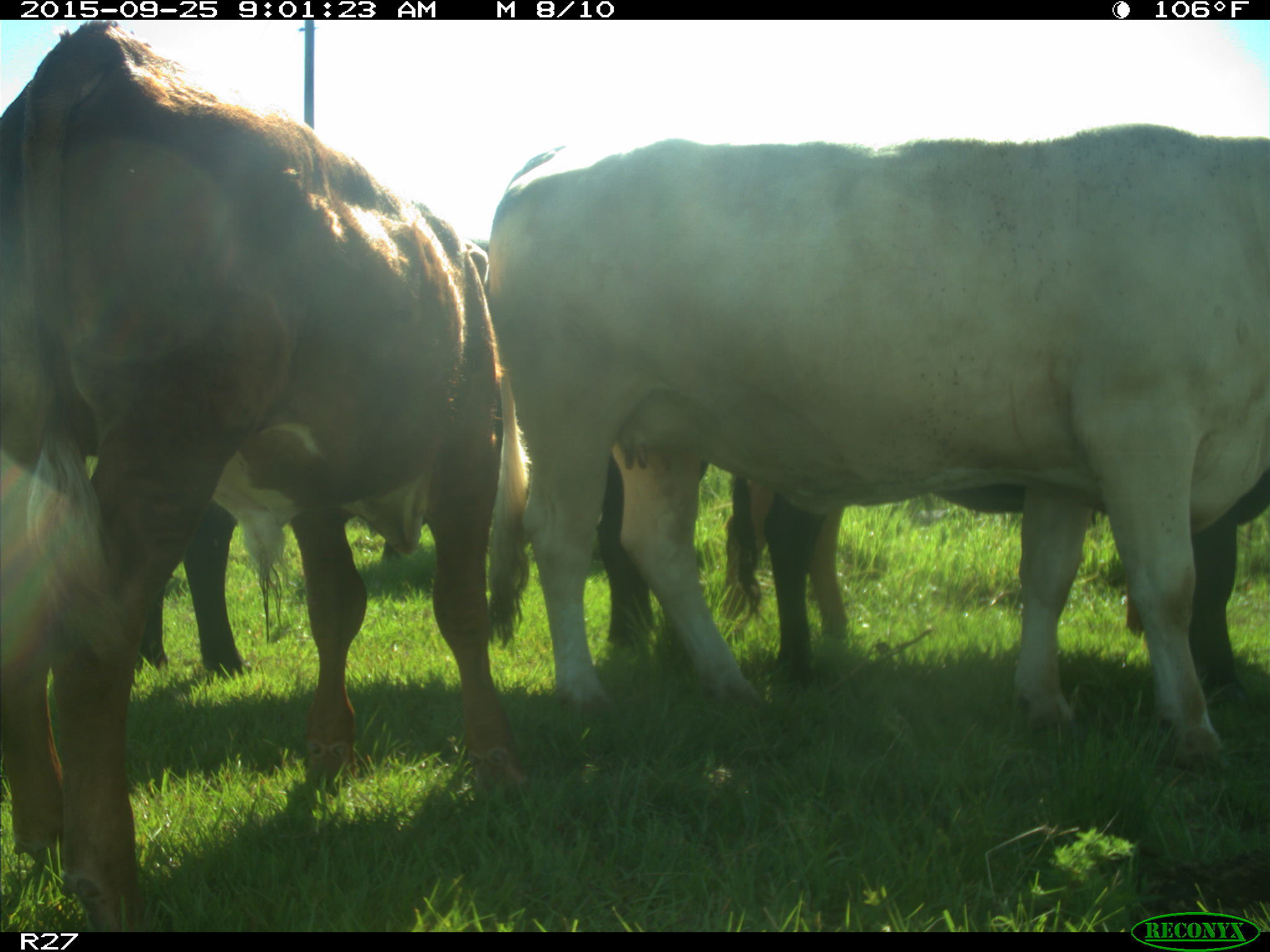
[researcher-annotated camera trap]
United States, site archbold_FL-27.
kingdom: Animalia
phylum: Chordata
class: Mammalia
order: Artiodactyla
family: Bovidae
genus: Bos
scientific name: Bos taurus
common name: domestic cow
Bos taurus (domestic cow).